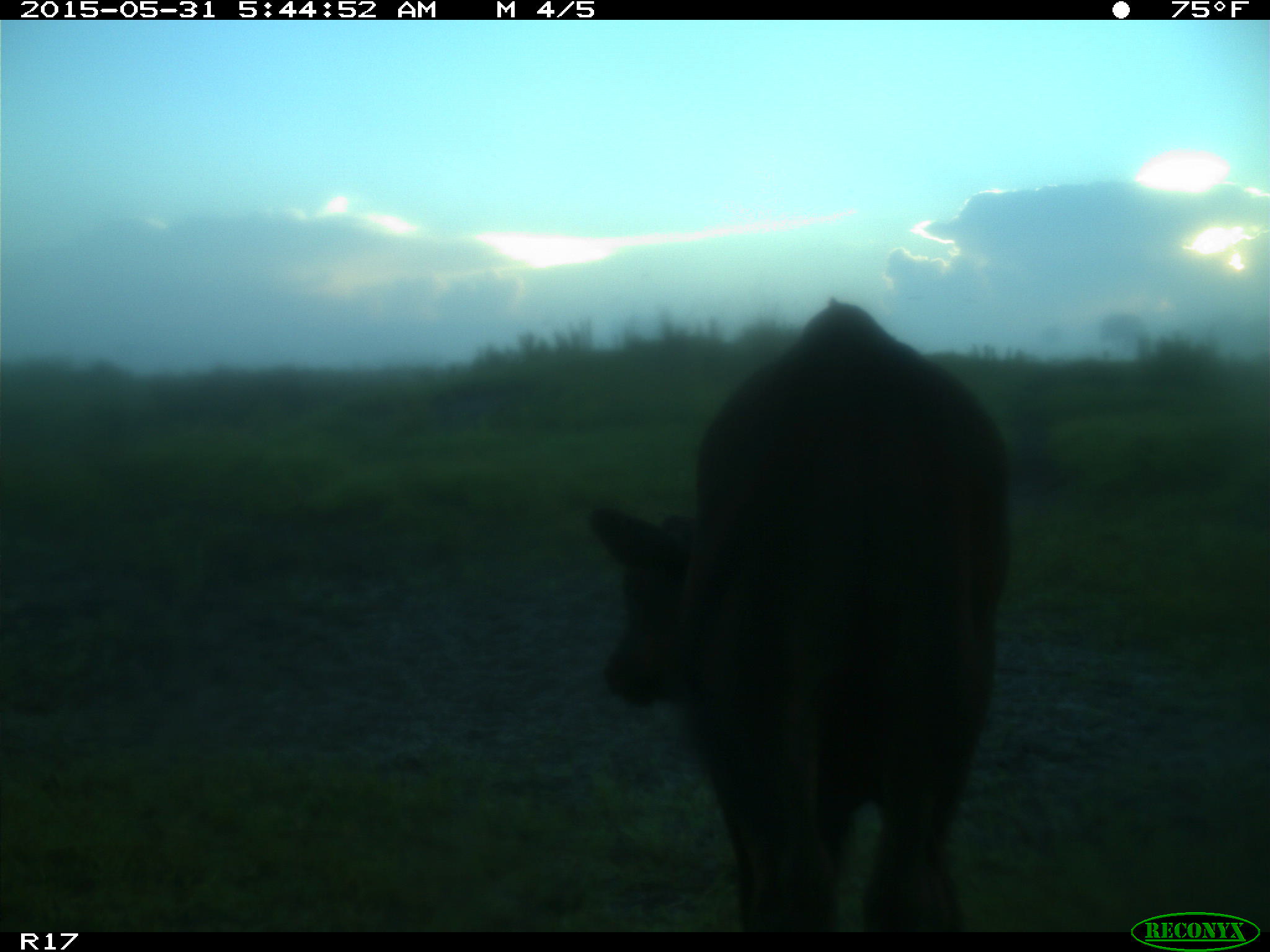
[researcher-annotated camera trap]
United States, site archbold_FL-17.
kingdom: Animalia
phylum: Chordata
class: Mammalia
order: Artiodactyla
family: Bovidae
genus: Bos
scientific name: Bos taurus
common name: domestic cow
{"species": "Bos taurus (domestic cow)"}